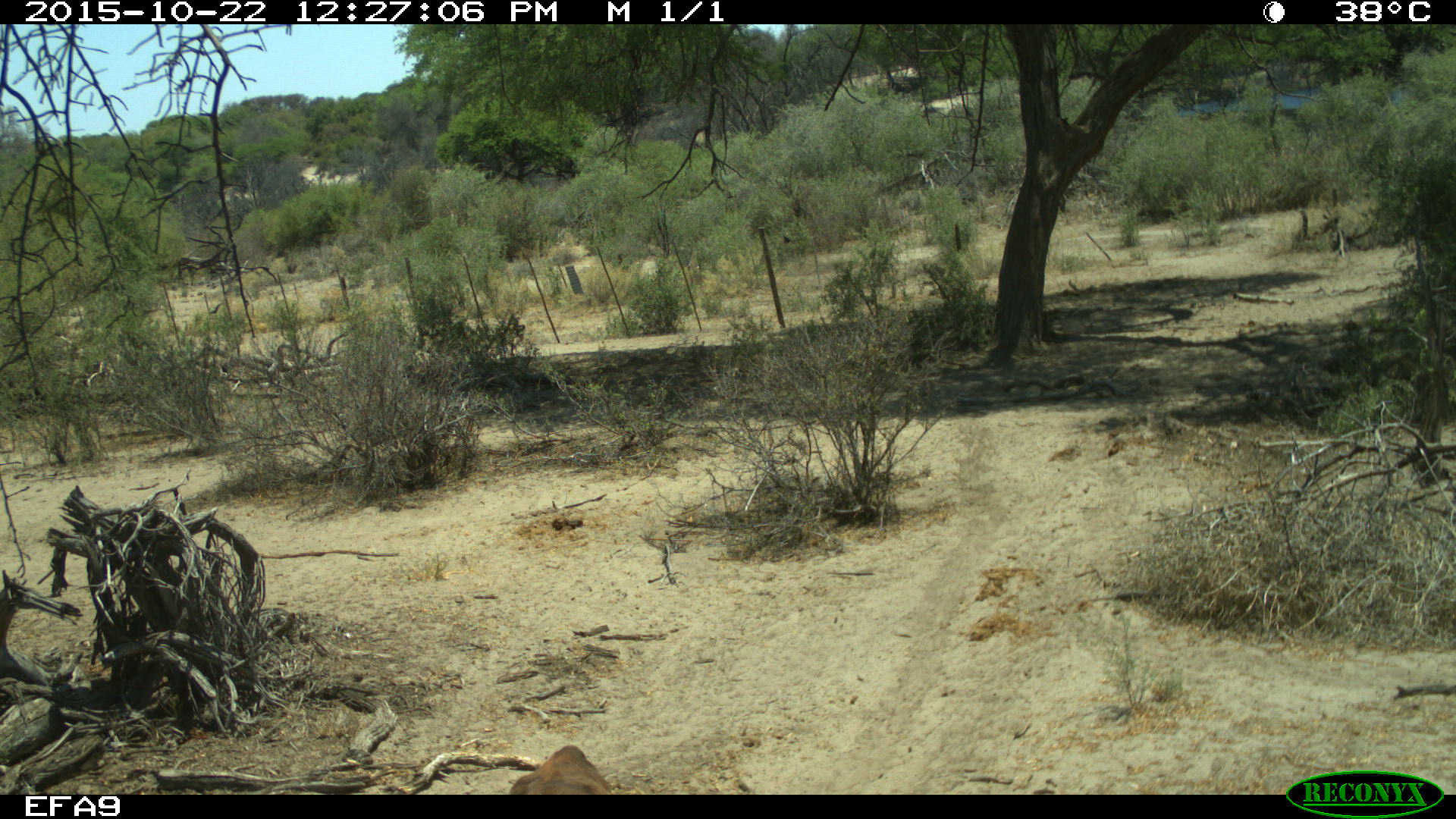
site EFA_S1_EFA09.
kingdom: Animalia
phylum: Chordata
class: Mammalia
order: Artiodactyla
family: Bovidae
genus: Bos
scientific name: Bos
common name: cattle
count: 1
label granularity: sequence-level